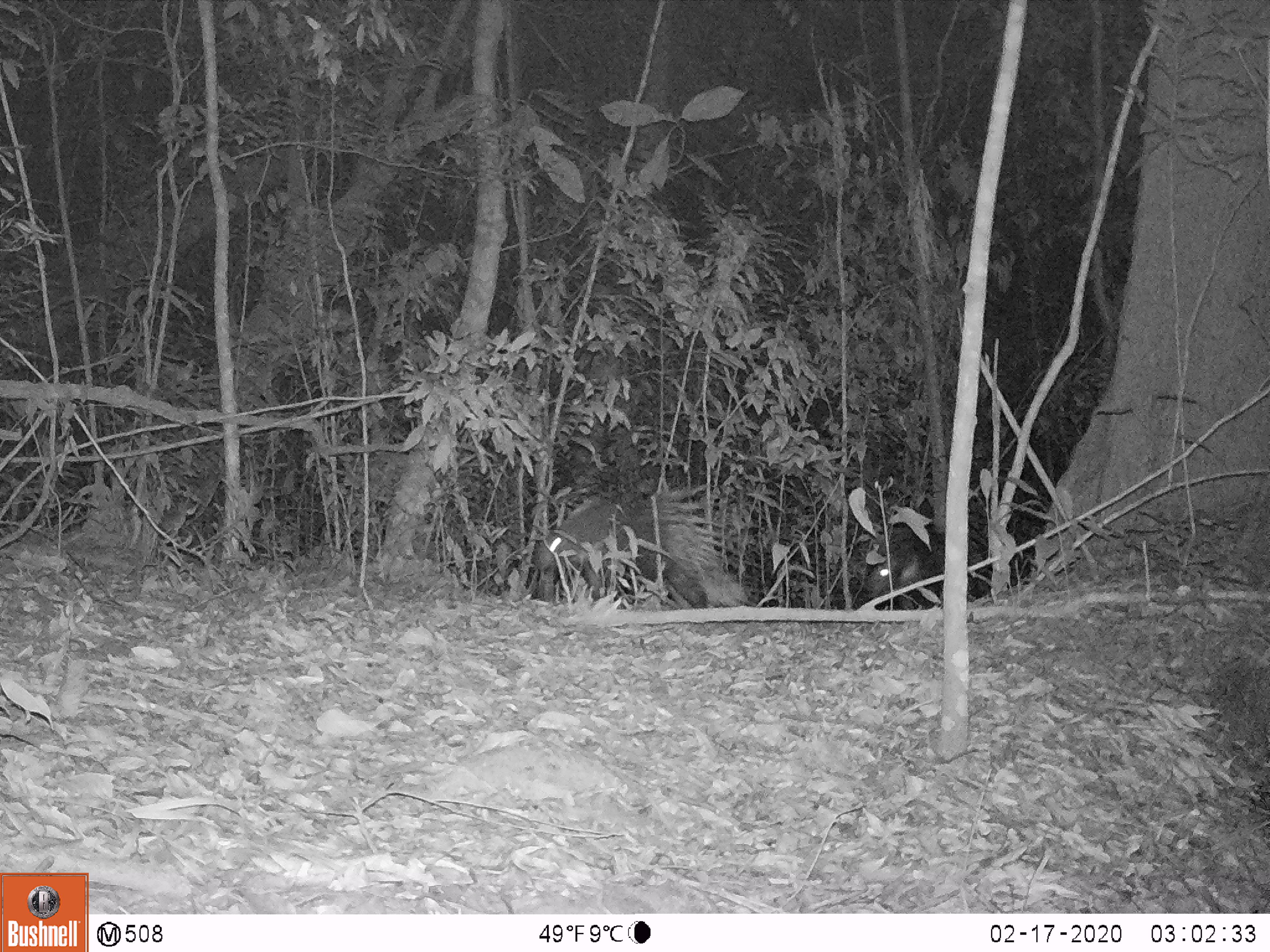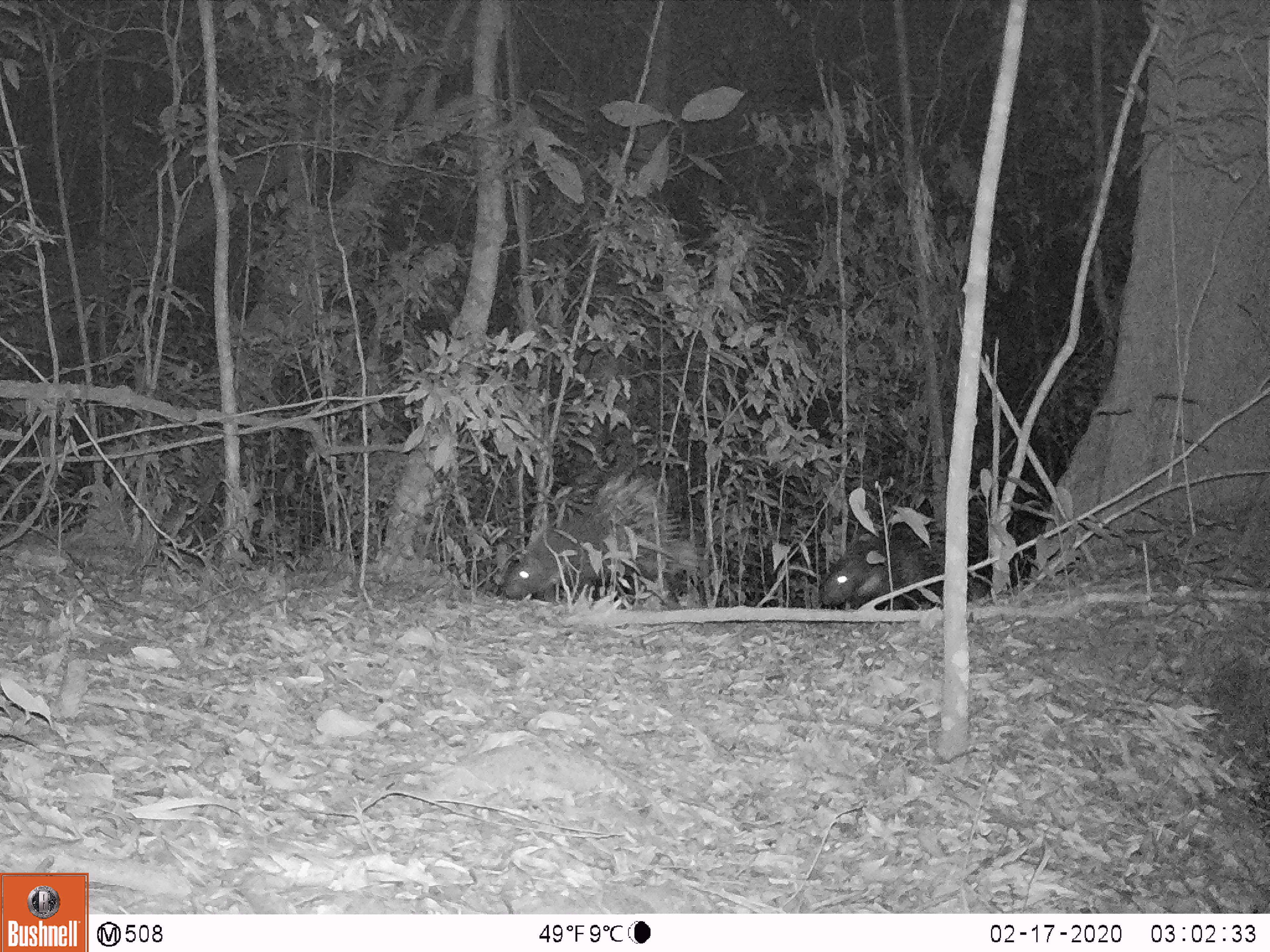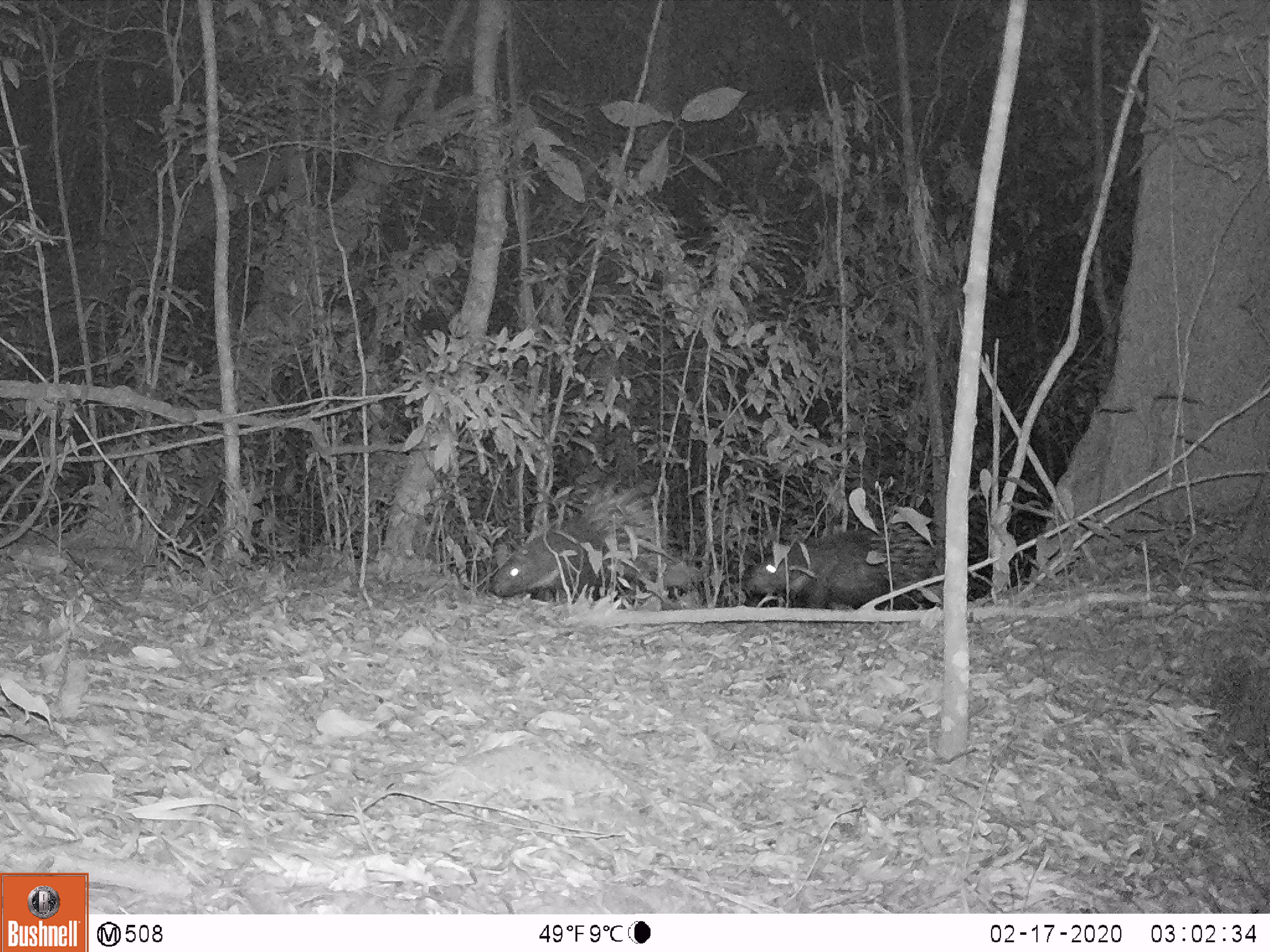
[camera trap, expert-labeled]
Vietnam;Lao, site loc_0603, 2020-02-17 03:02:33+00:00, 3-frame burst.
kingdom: Animalia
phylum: Chordata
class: Mammalia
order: Rodentia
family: Hystricidae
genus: Hystrix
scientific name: Hystrix brachyura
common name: malayan porcupine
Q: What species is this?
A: Malayan porcupine (Hystrix brachyura).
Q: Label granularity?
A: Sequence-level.